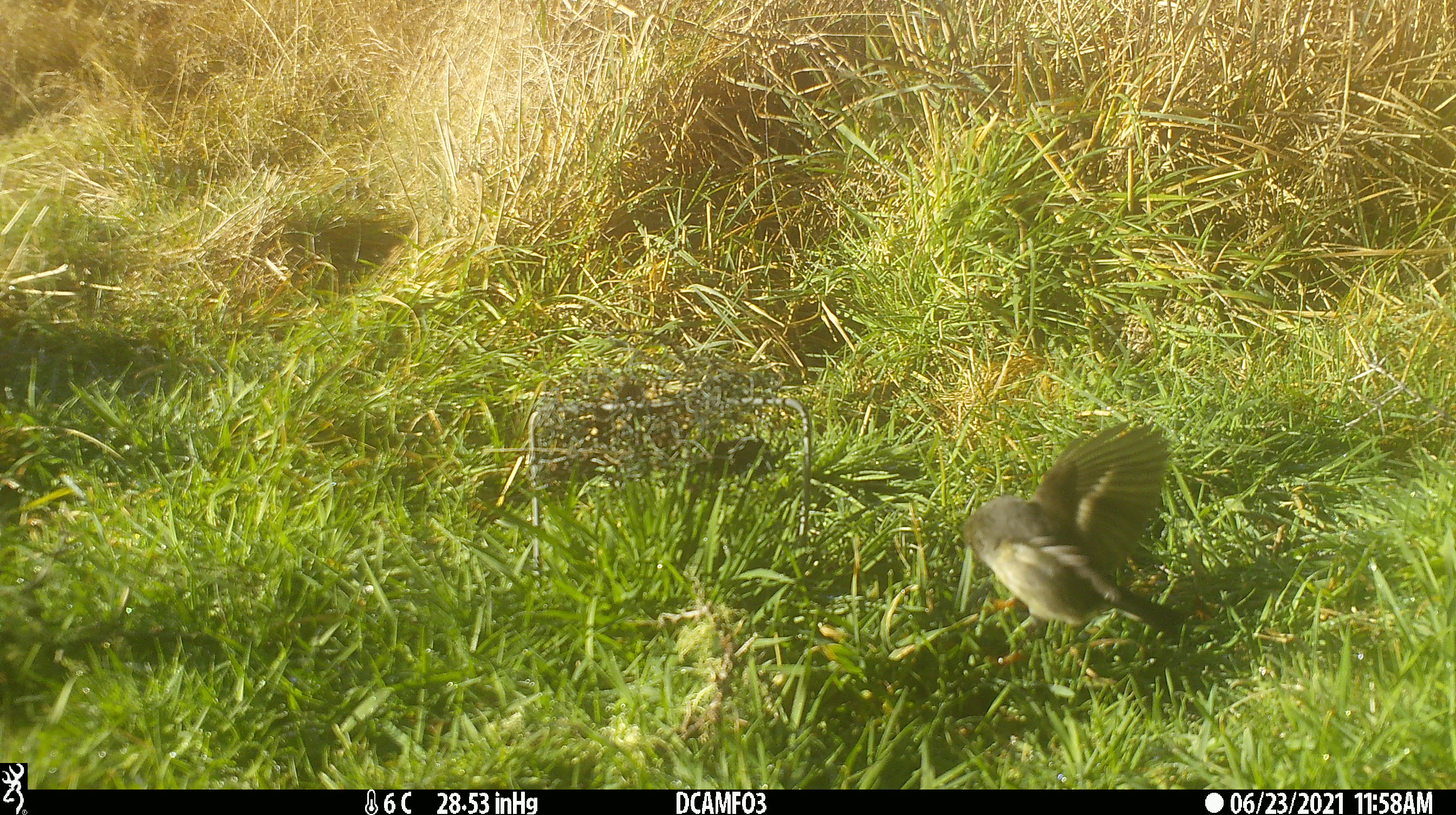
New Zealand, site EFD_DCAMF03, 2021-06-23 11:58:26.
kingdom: Animalia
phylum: Chordata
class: Aves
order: Passeriformes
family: Petroicidae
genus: Petroica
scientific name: Petroica macrocephala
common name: tomtit